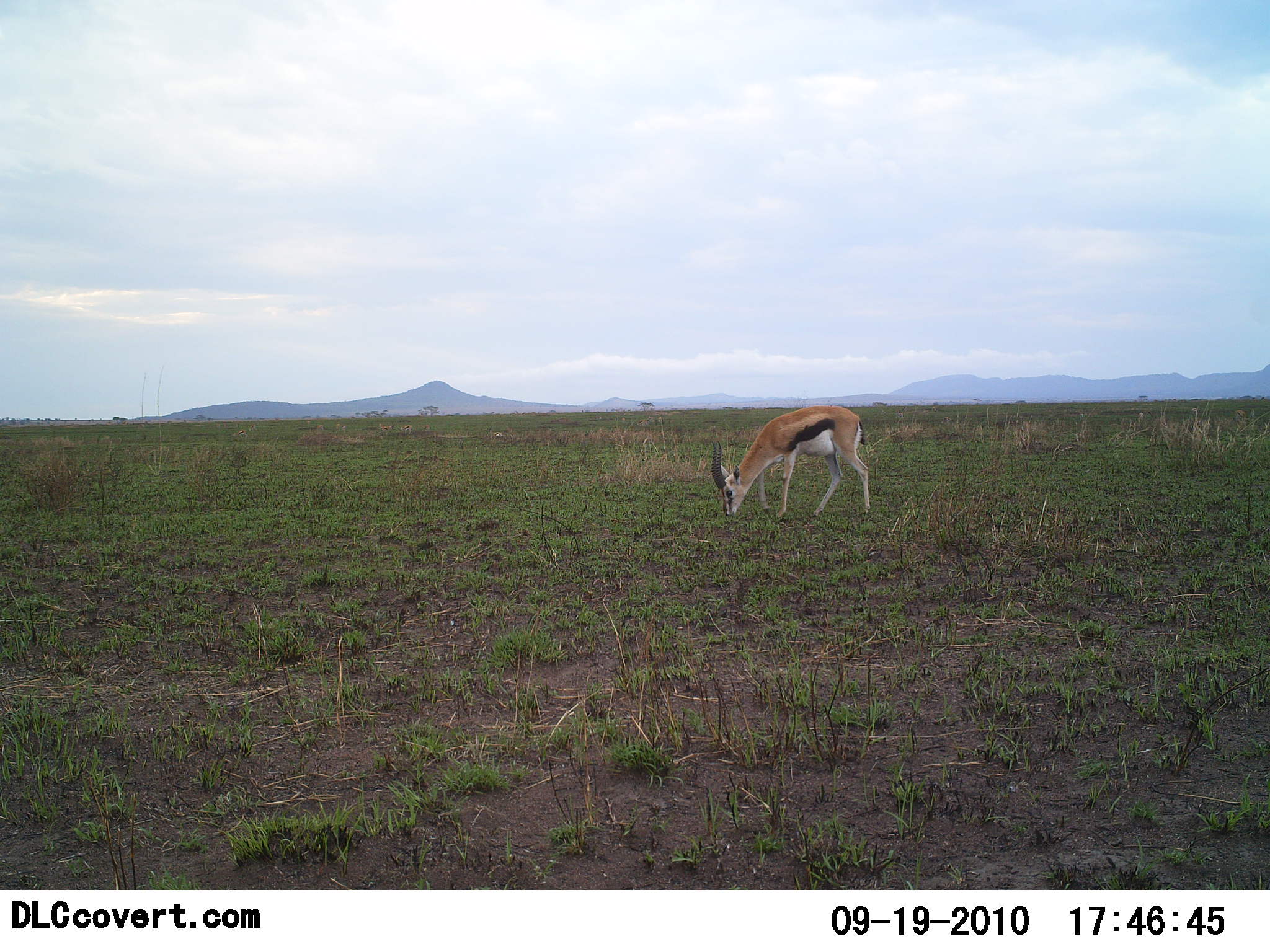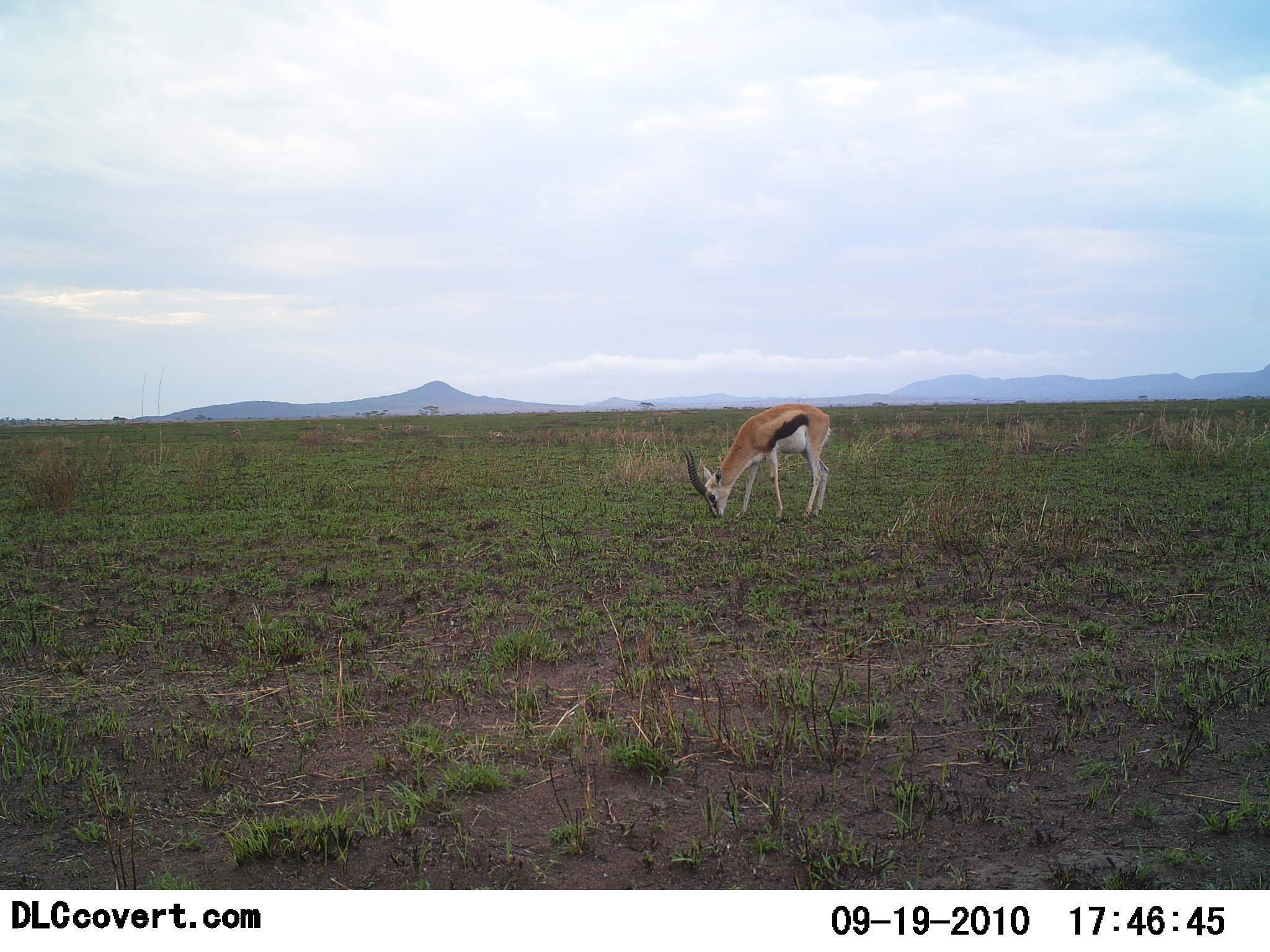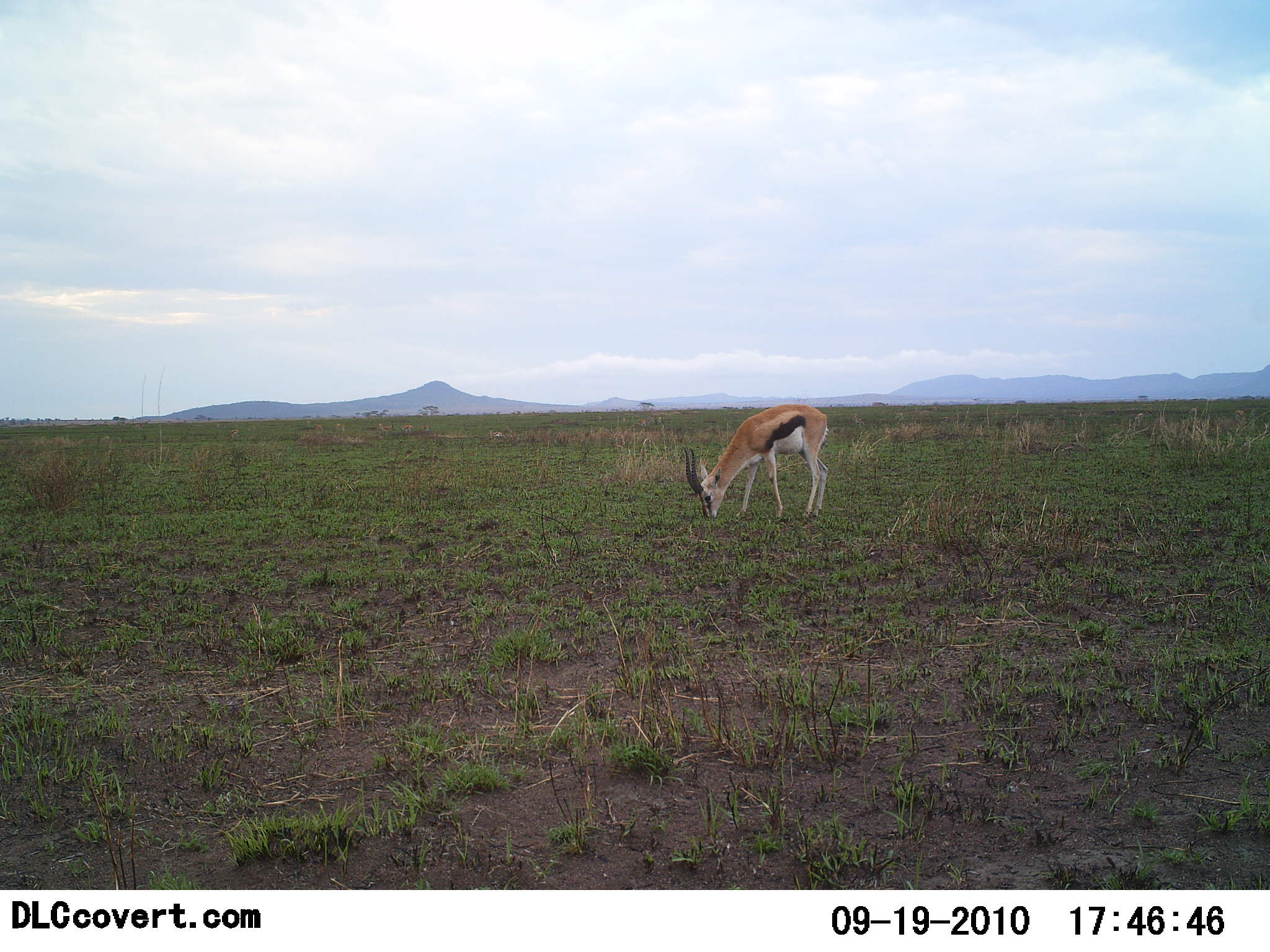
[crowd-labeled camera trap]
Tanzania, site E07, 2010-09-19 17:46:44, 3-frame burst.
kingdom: Animalia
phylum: Chordata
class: Mammalia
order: Artiodactyla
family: Bovidae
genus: Eudorcas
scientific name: Eudorcas thomsonii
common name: thomson's gazelle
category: gazellethomsons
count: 1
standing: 29%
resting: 0%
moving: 0%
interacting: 0%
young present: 0%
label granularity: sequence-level